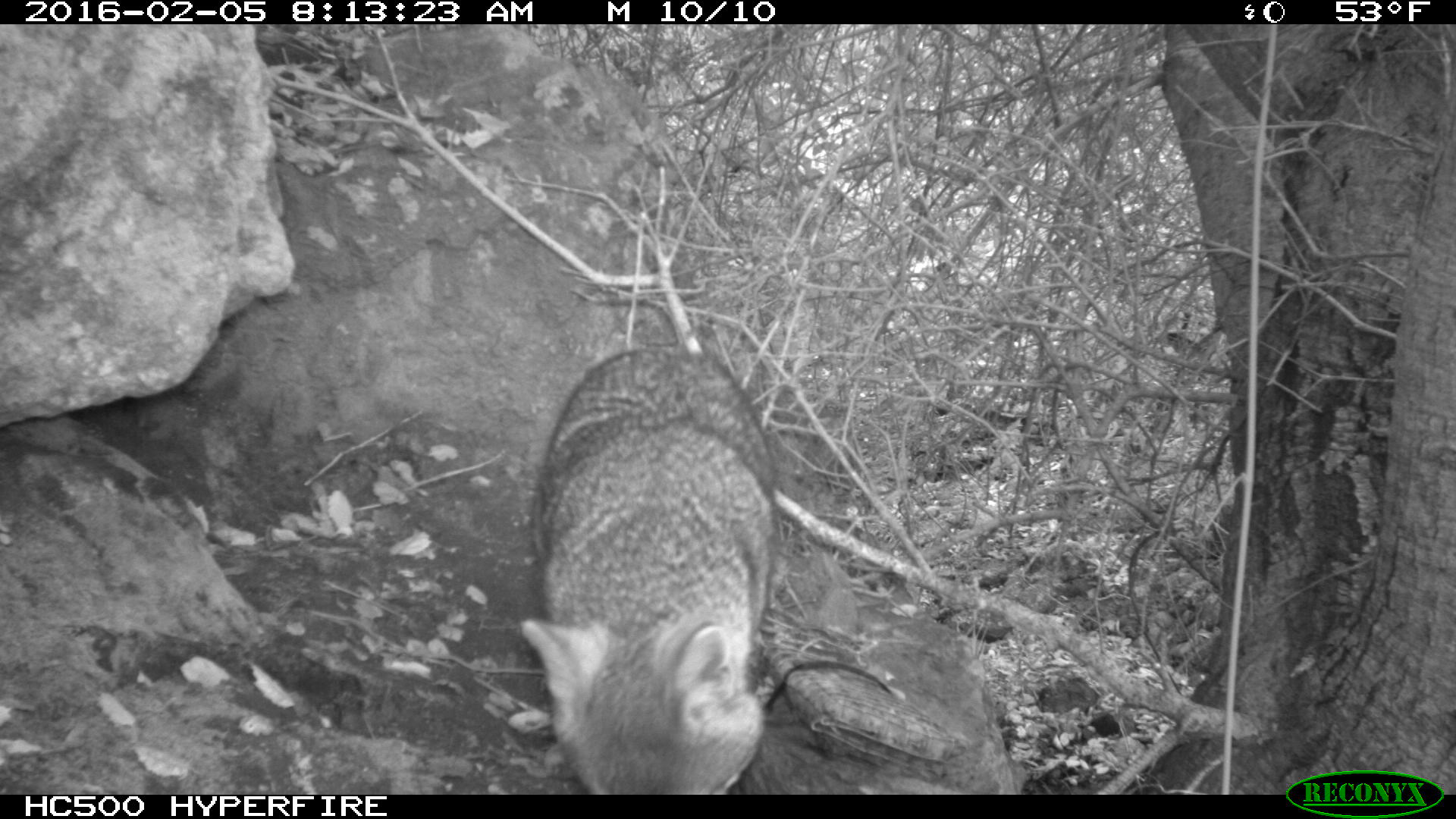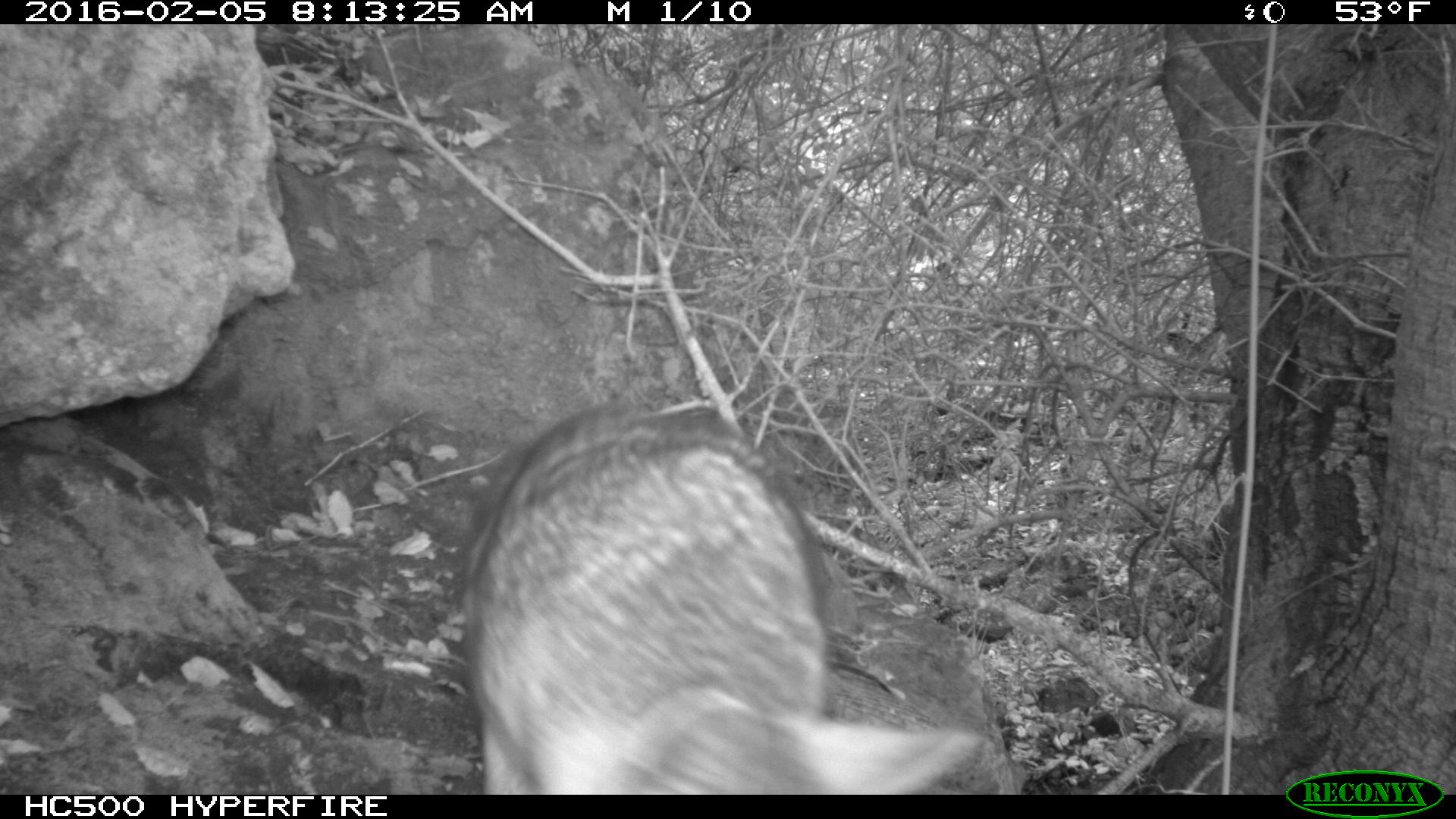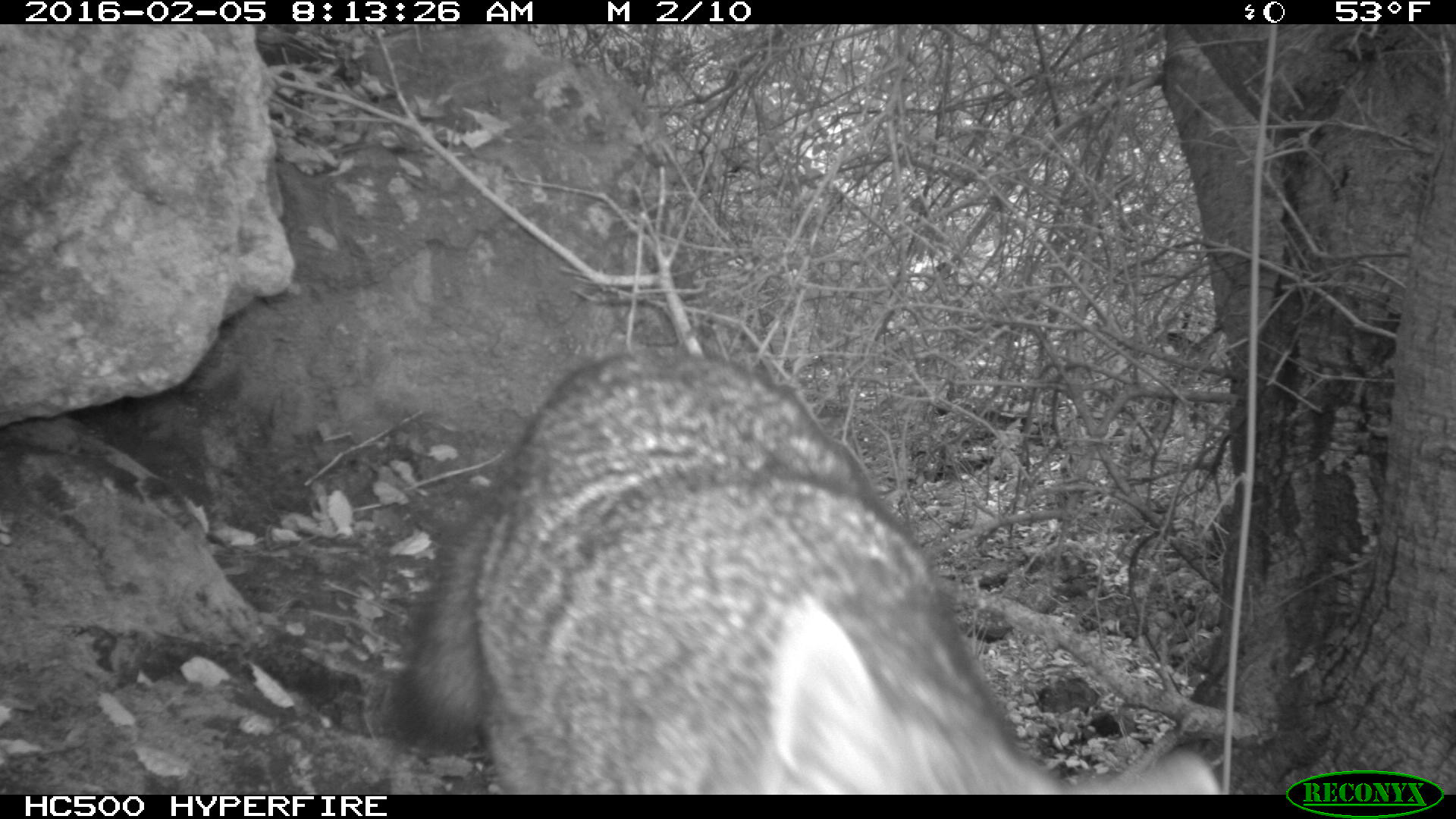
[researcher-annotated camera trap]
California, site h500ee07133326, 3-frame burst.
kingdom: Animalia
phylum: Chordata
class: Mammalia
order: Carnivora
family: Canidae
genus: Urocyon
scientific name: Urocyon littoralis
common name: island fox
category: fox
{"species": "fox (island fox) (Urocyon littoralis)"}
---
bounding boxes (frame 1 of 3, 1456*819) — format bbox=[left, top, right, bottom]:
fox: bbox=[516, 348, 779, 794]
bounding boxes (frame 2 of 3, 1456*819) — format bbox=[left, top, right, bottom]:
fox: bbox=[460, 410, 982, 795]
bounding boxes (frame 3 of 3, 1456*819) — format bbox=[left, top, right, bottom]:
fox: bbox=[381, 344, 1222, 794]